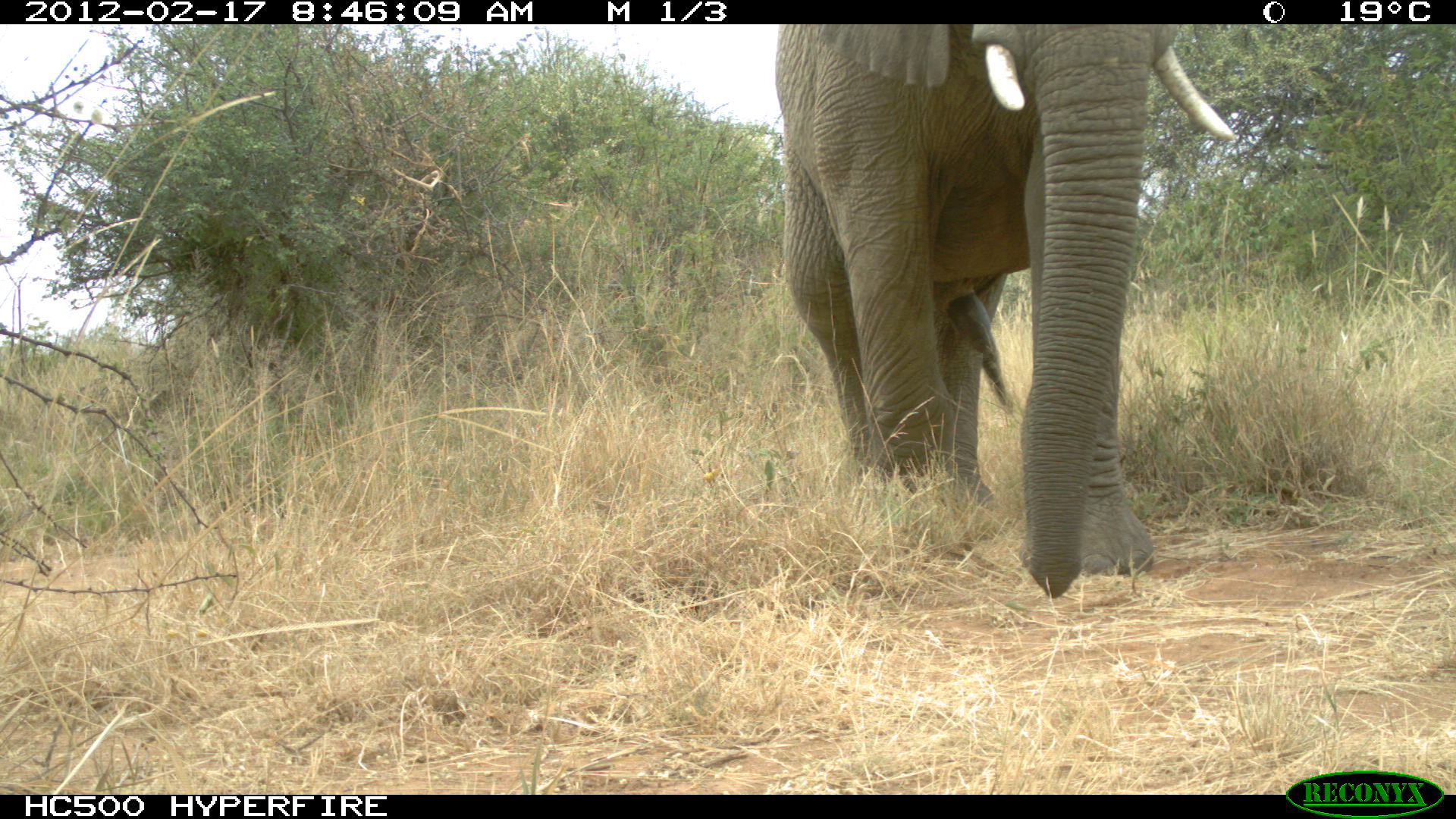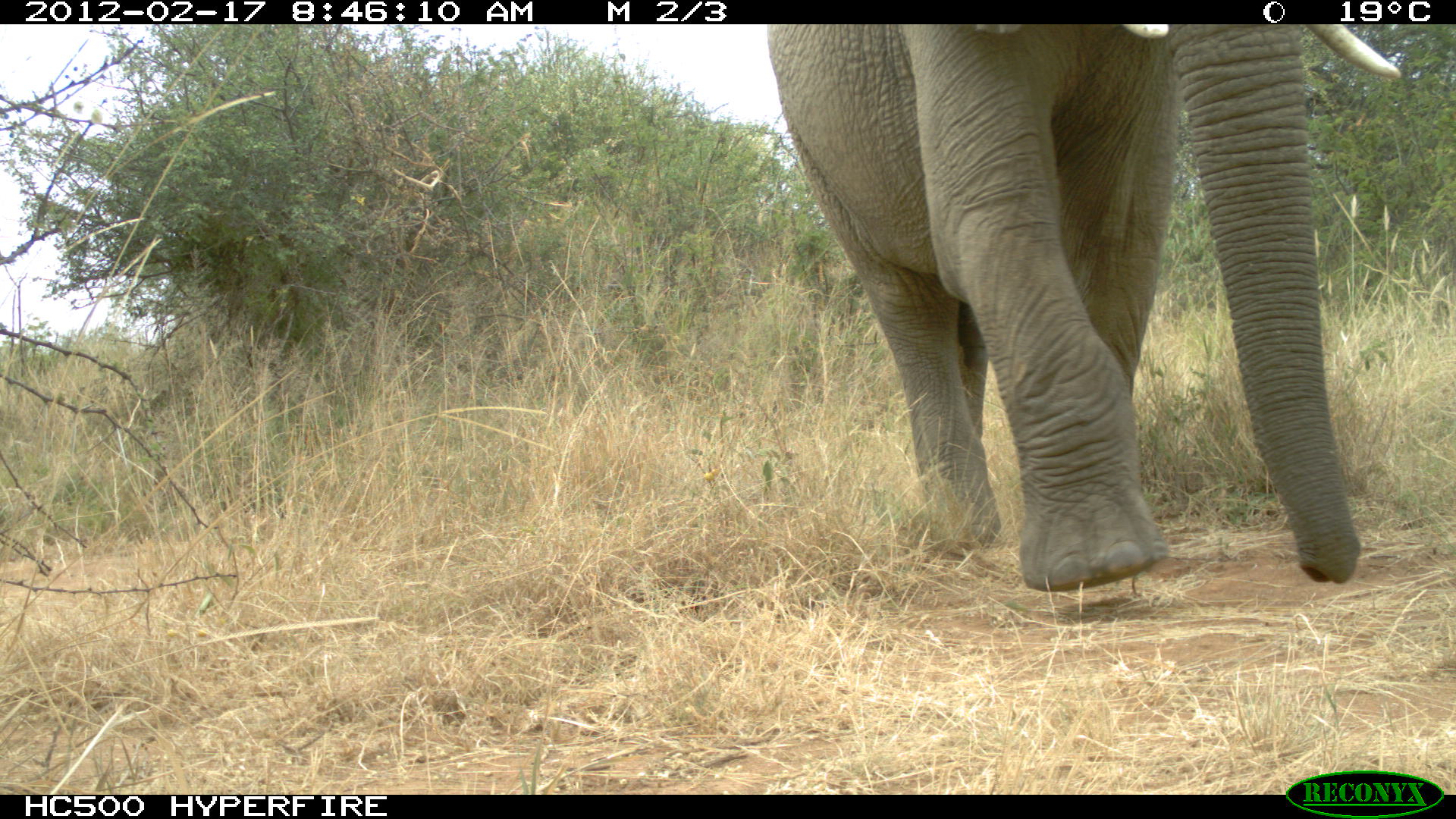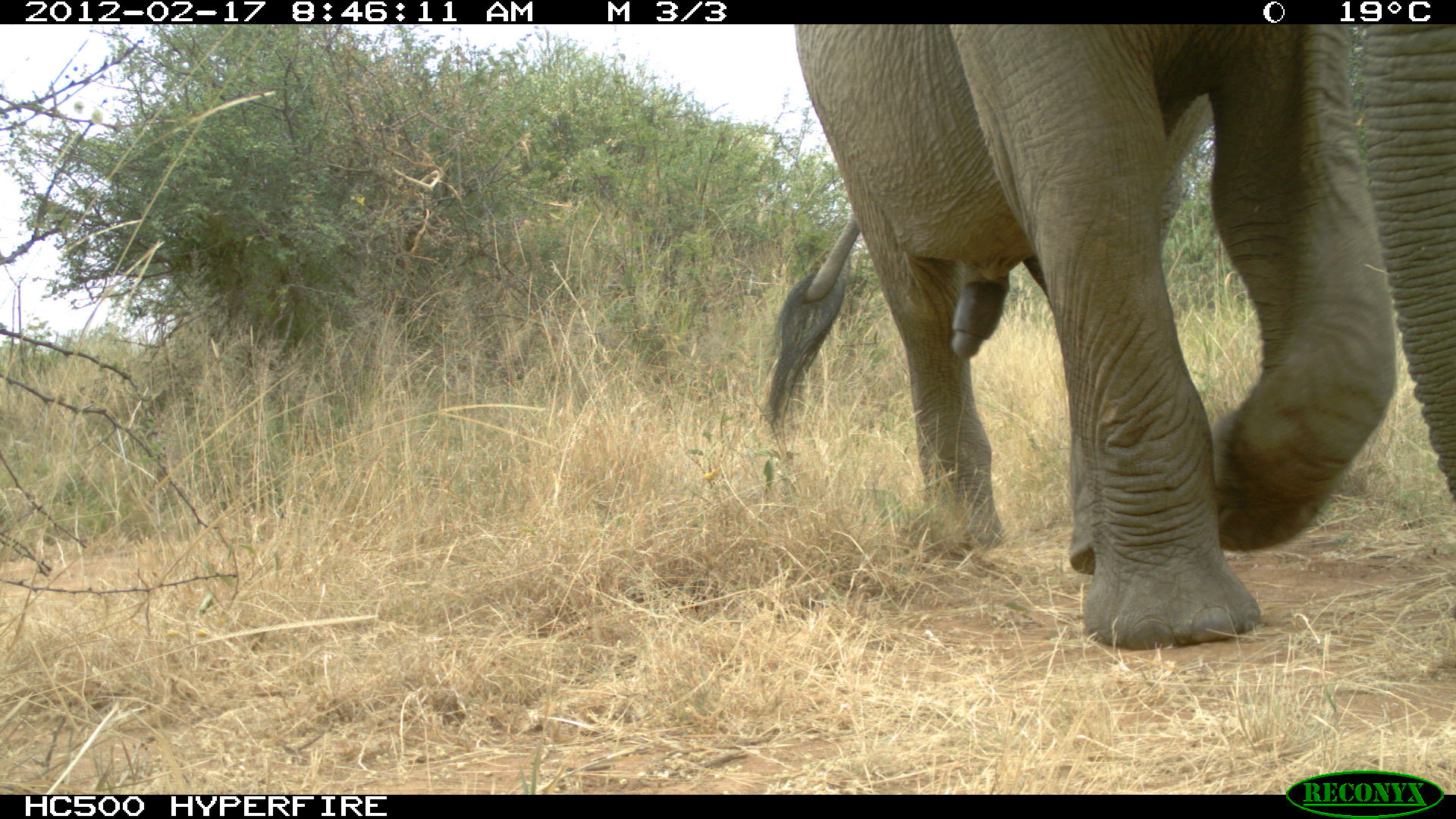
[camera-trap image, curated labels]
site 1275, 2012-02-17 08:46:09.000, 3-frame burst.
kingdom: Animalia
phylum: Chordata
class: Mammalia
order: Proboscidea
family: Elephantidae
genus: Loxodonta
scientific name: Loxodonta africana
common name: african bush elephant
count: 1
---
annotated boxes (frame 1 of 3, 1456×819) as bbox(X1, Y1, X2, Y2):
loxodonta africana: bbox(770, 22, 1236, 597)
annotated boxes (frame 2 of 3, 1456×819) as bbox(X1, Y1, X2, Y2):
loxodonta africana: bbox(765, 22, 1401, 596)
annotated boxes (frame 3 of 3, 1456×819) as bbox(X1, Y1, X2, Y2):
loxodonta africana: bbox(764, 21, 1454, 651)